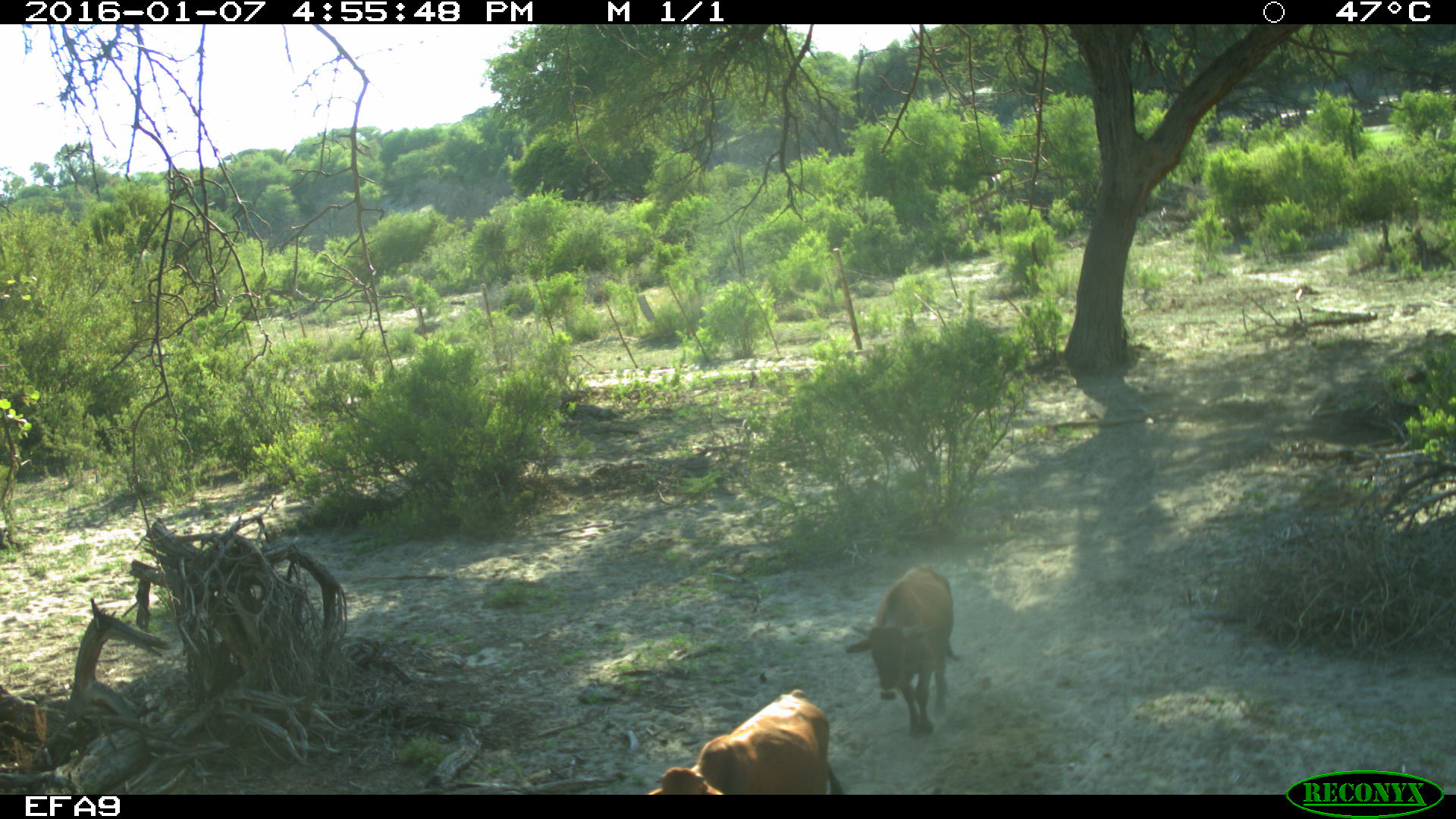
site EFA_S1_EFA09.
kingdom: Animalia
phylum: Chordata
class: Mammalia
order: Artiodactyla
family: Bovidae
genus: Bos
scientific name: Bos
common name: cattle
Cattle (Bos), count 2. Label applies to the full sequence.